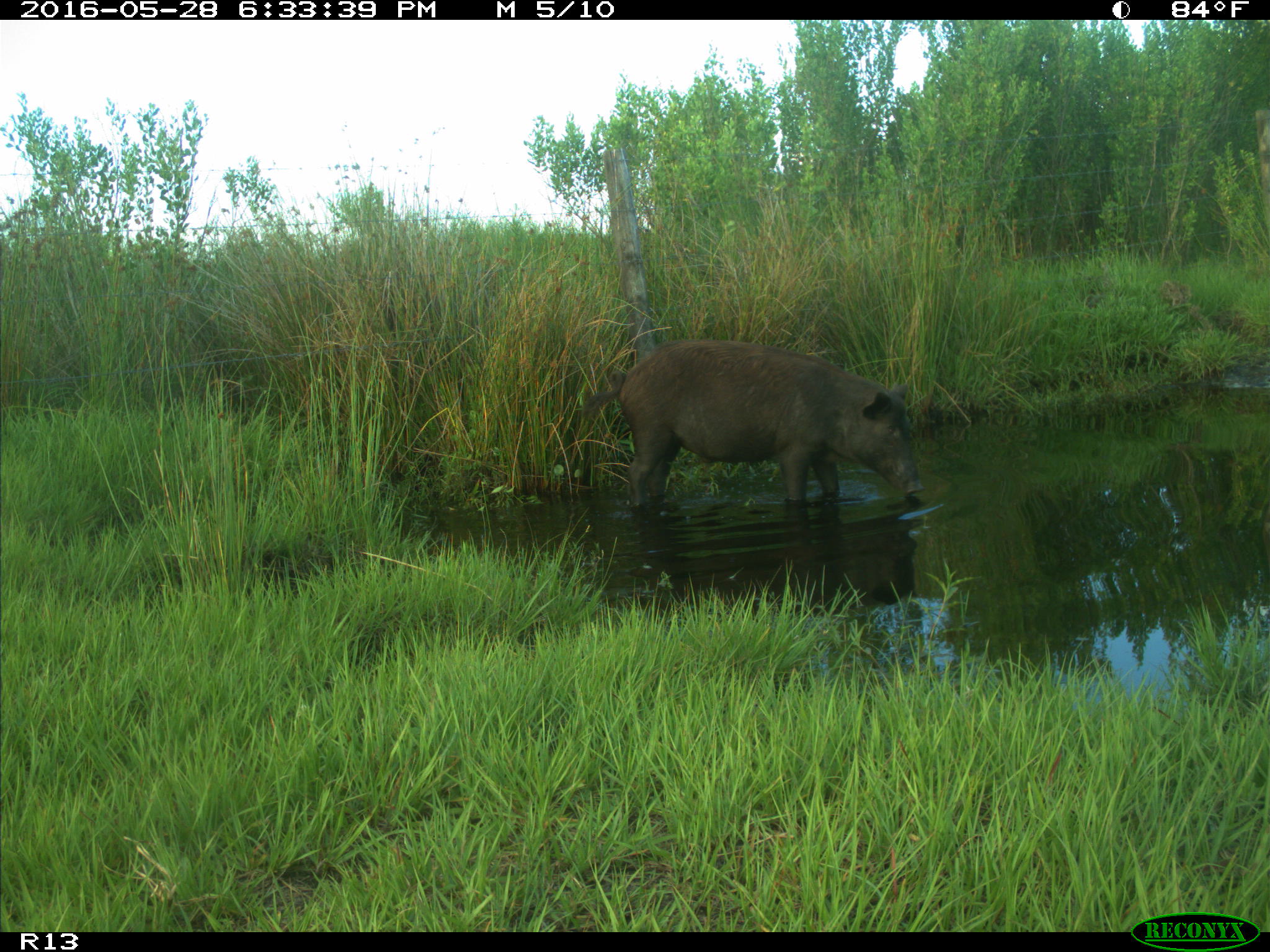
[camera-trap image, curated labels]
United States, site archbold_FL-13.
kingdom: Animalia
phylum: Chordata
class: Mammalia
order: Artiodactyla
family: Suidae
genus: Sus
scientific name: Sus scrofa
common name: wild boar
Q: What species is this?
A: Sus scrofa (wild boar).